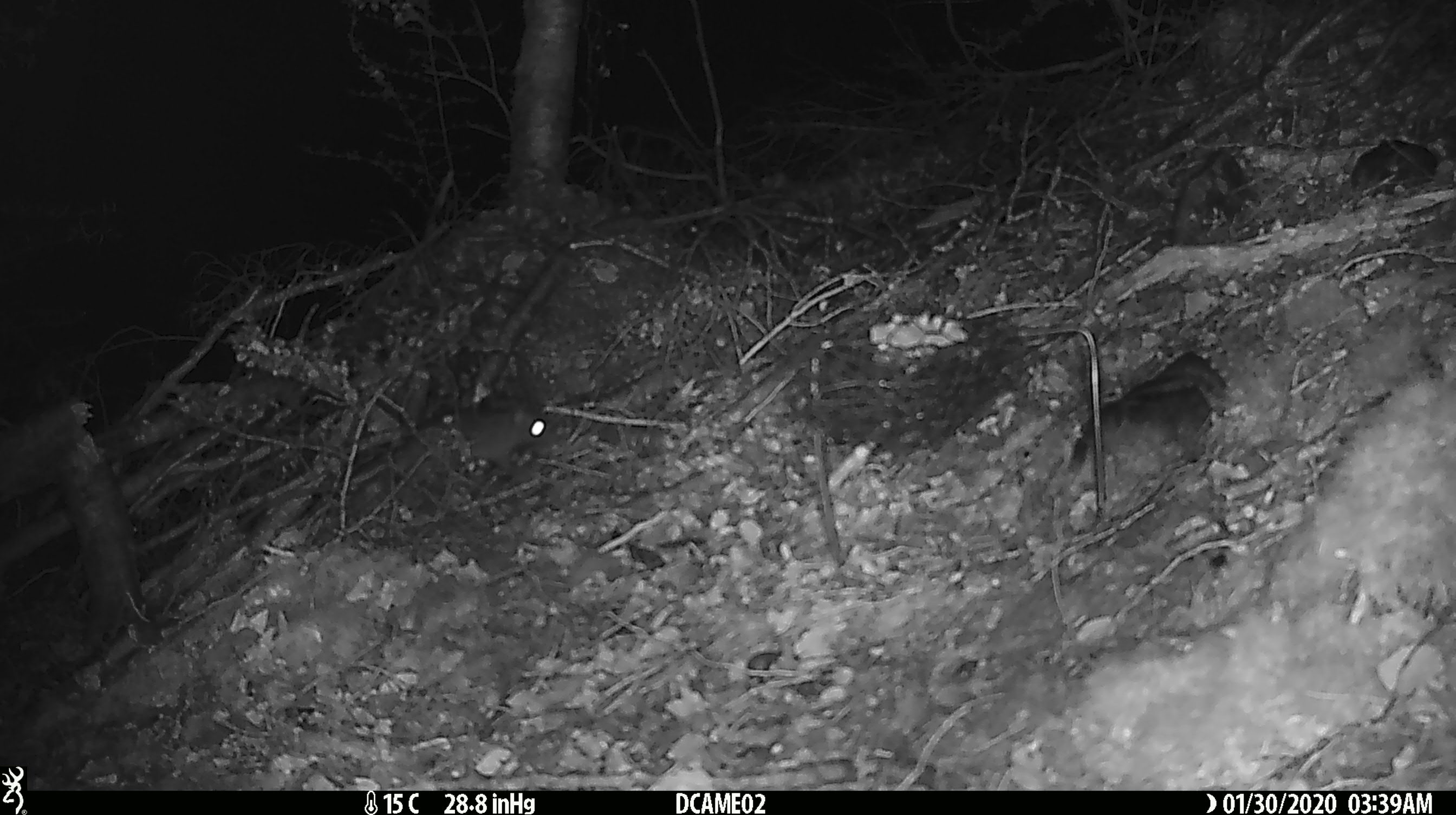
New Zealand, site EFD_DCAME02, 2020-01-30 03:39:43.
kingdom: Animalia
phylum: Chordata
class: Mammalia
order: Rodentia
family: Muridae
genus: Rattus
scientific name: Rattus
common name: rat